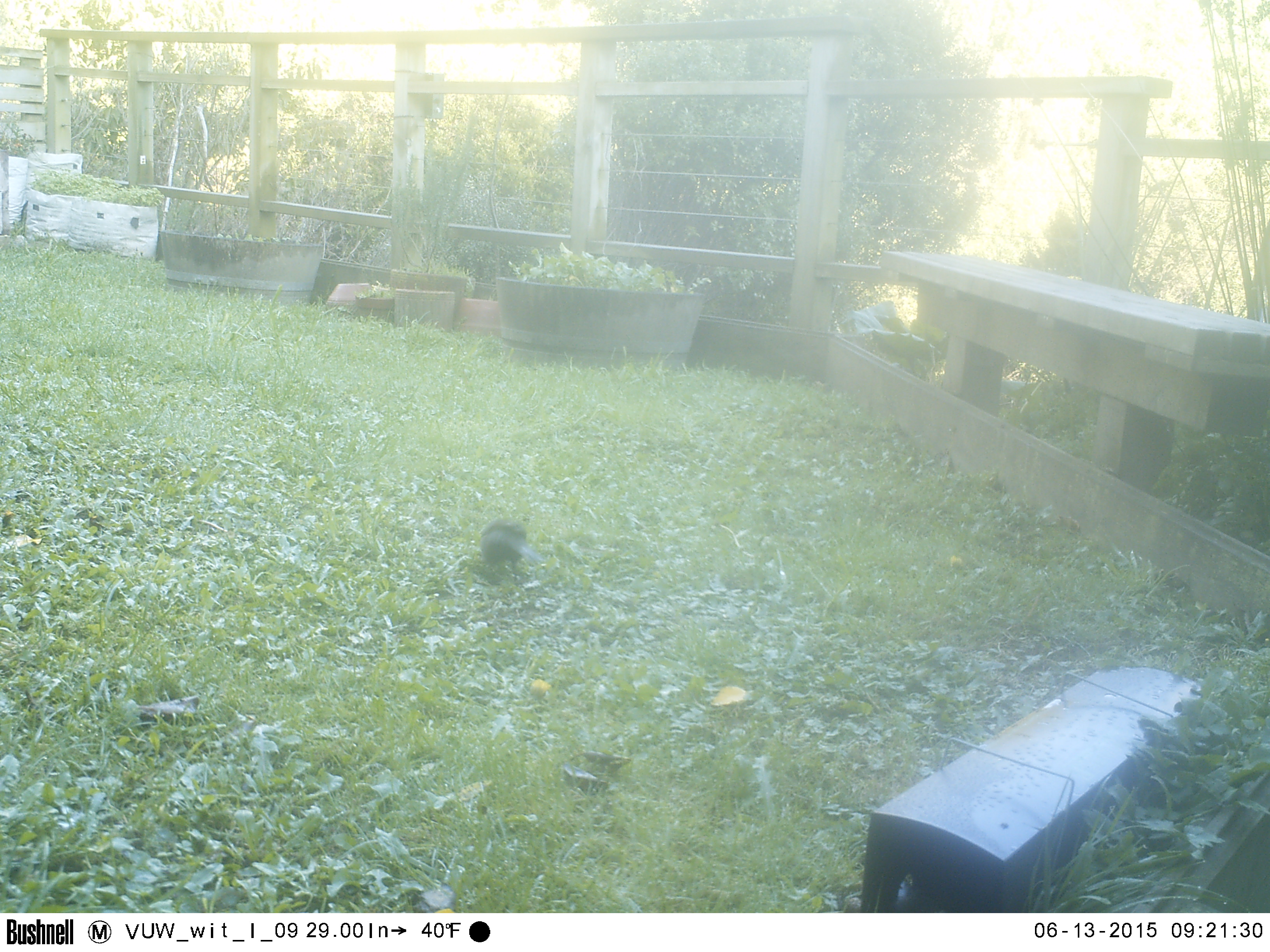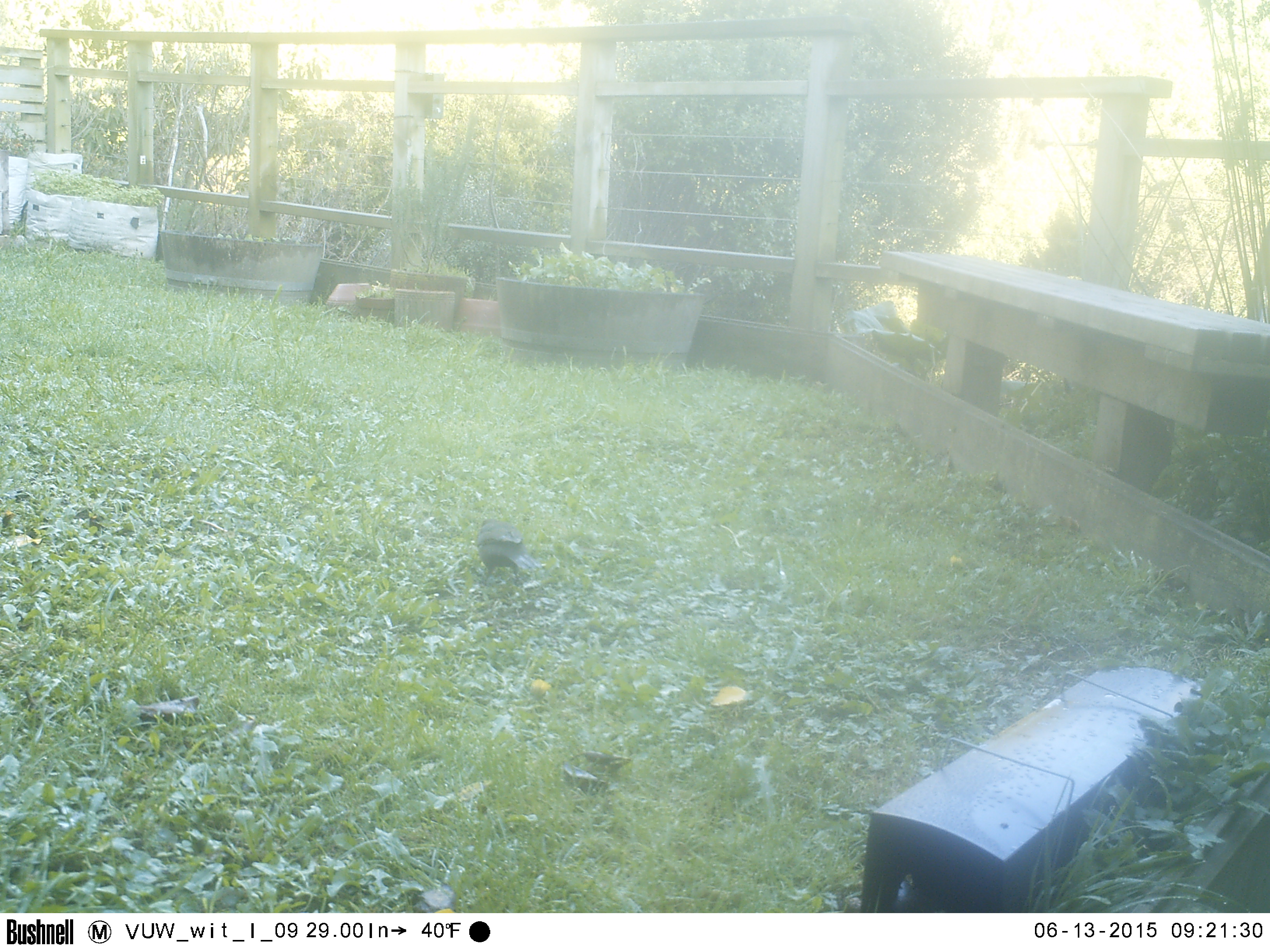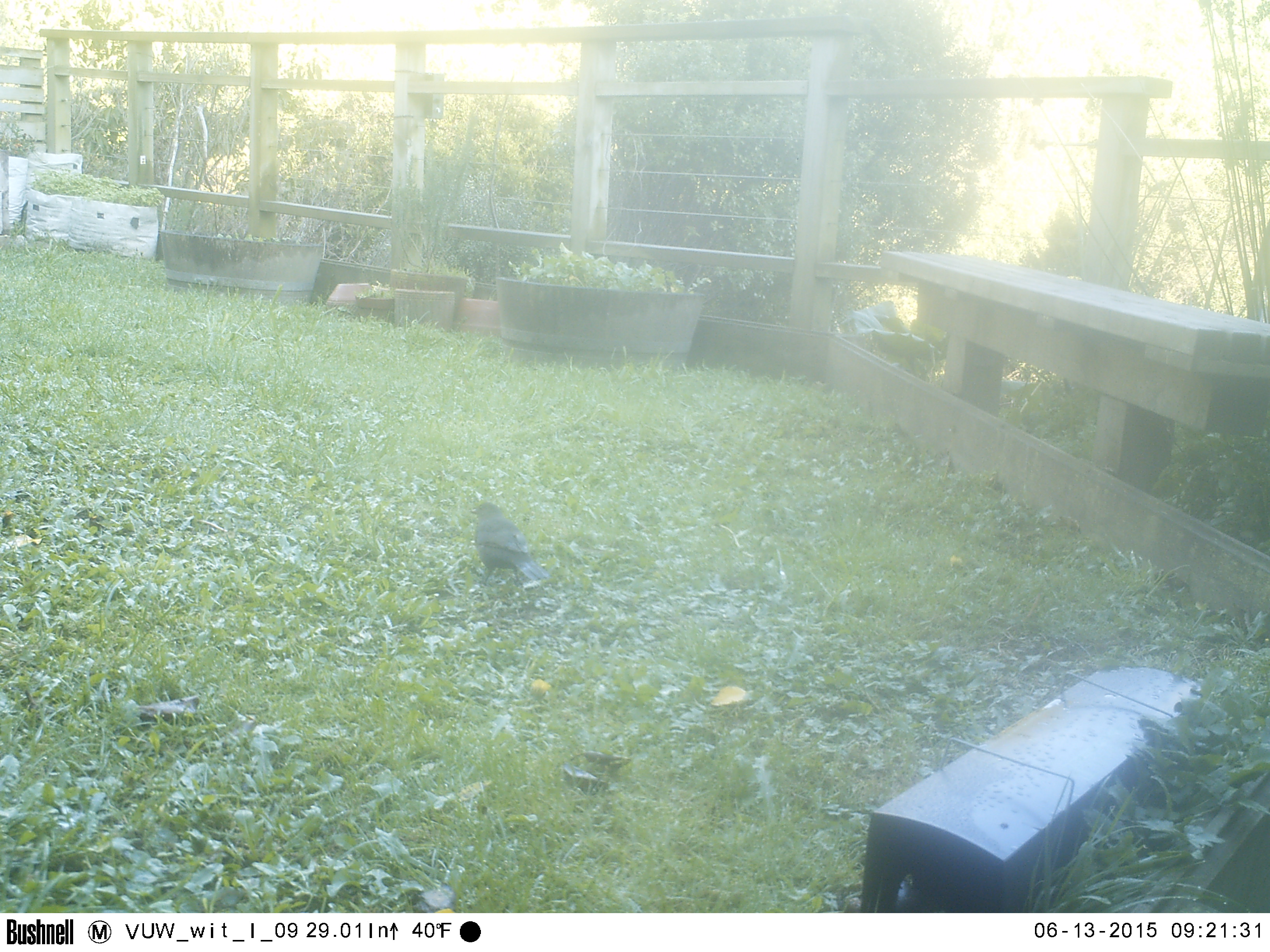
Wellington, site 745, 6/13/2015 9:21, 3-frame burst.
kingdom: Animalia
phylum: Chordata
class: Aves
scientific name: Aves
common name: bird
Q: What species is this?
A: Bird (Aves).